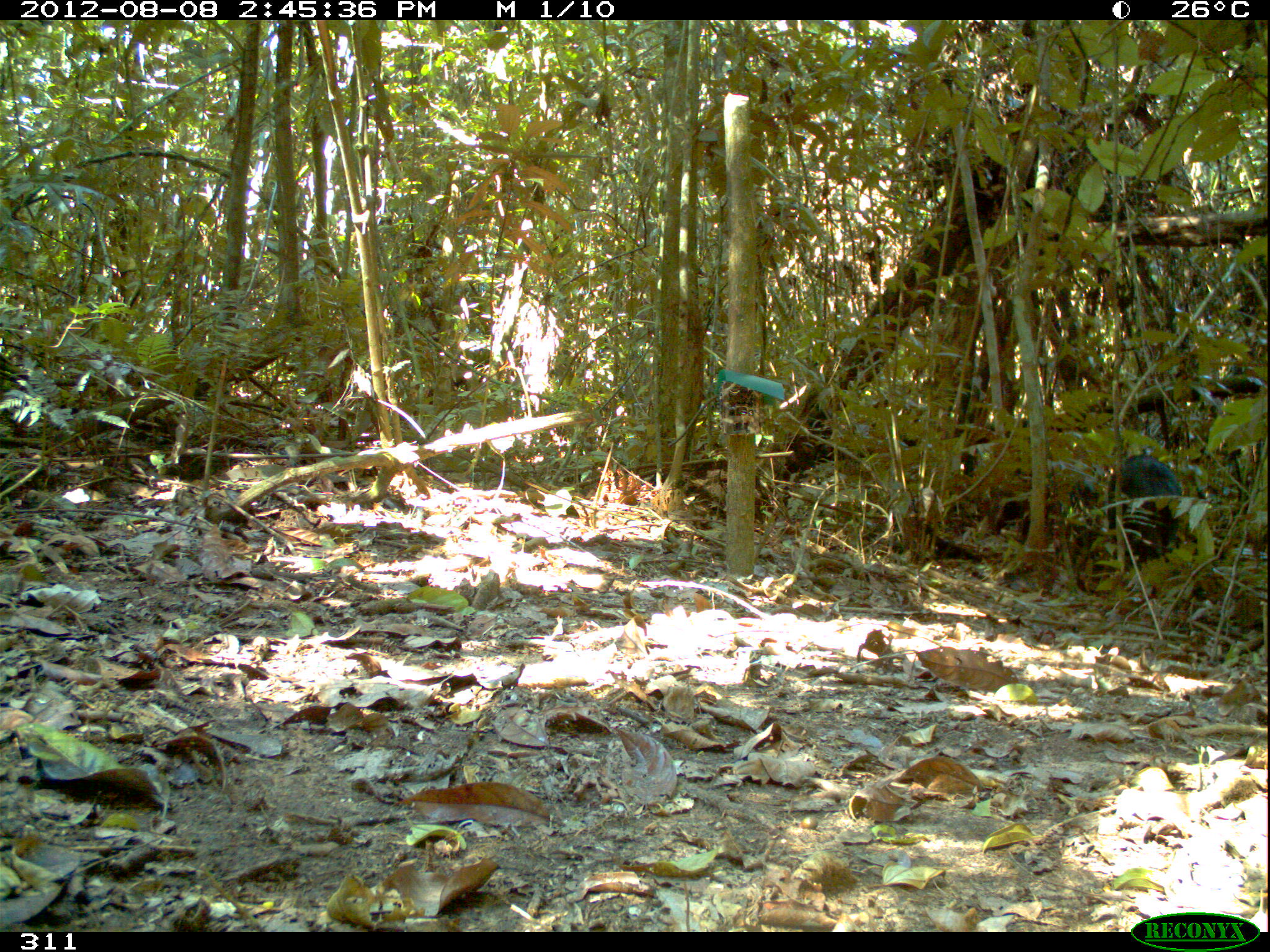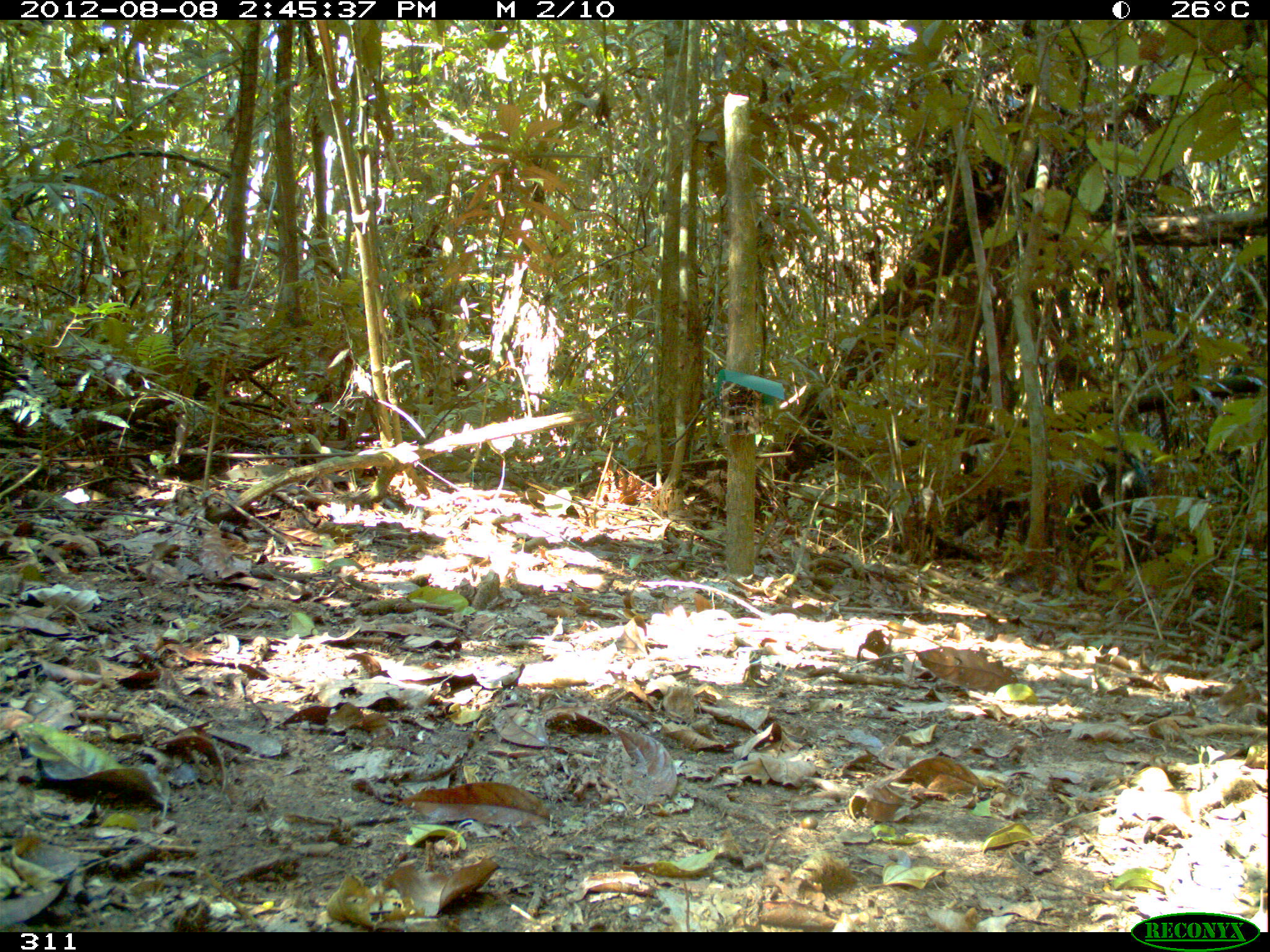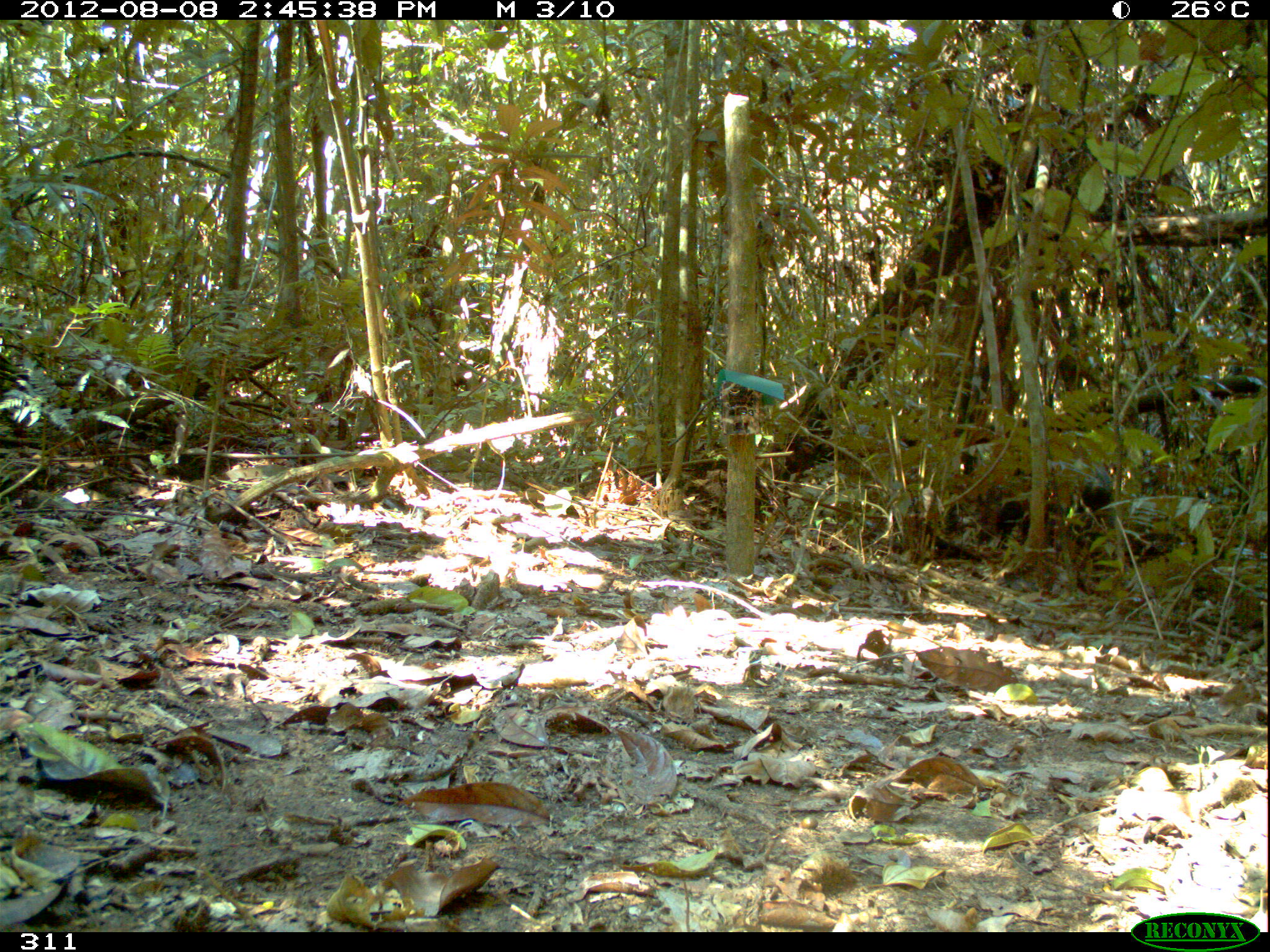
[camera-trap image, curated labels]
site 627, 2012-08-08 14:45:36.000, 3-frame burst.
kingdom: Animalia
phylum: Chordata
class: Mammalia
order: Artiodactyla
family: Tayassuidae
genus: Tayassu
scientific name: Tayassu pecari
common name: white-lipped peccary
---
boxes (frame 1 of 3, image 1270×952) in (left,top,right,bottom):
tayassu pecari: (1107,451,1183,561)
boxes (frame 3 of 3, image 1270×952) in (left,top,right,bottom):
tayassu pecari: (963,436,1113,549)